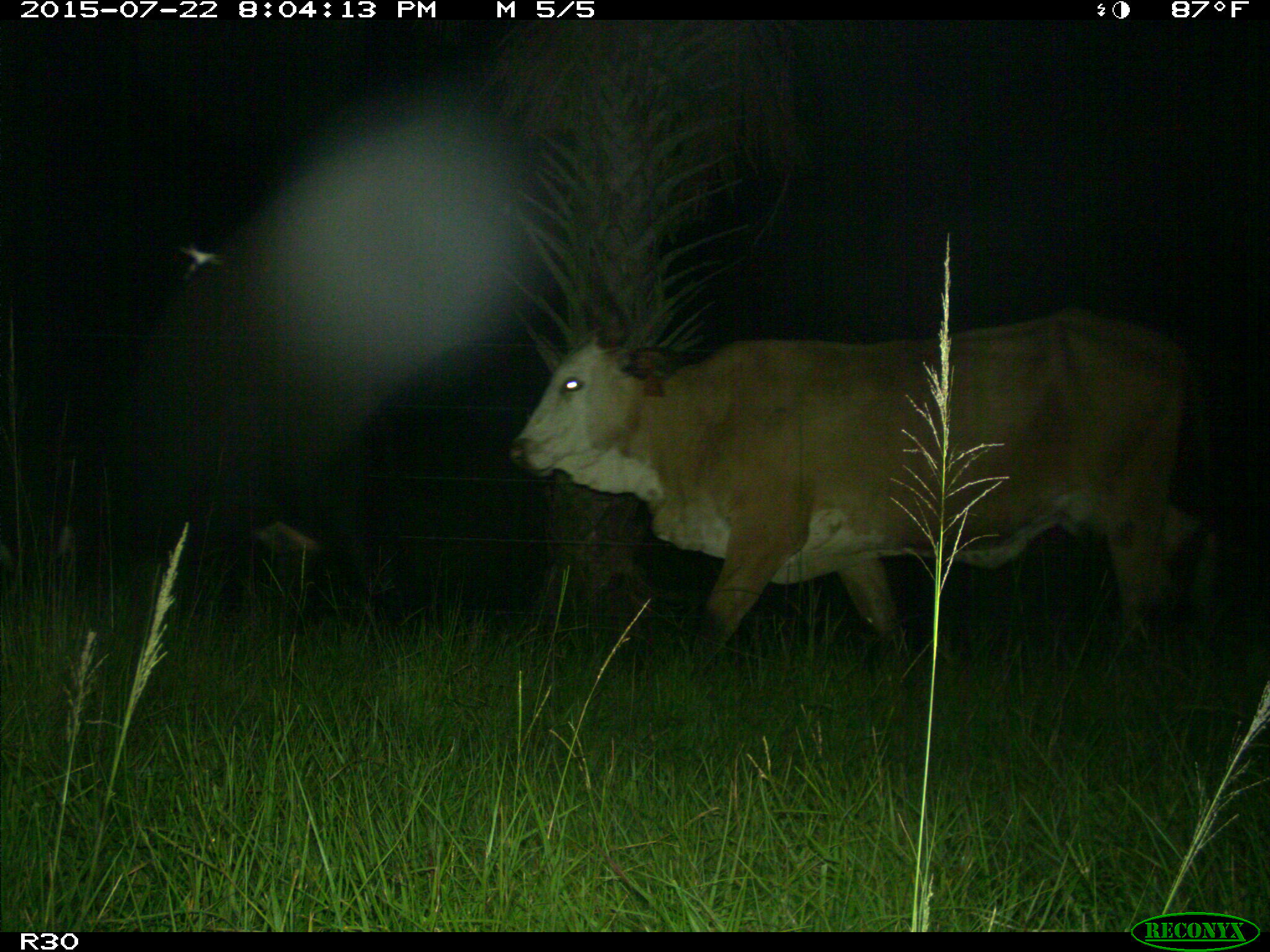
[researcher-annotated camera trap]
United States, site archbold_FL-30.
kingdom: Animalia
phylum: Chordata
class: Mammalia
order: Artiodactyla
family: Bovidae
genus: Bos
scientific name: Bos taurus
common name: domestic cow